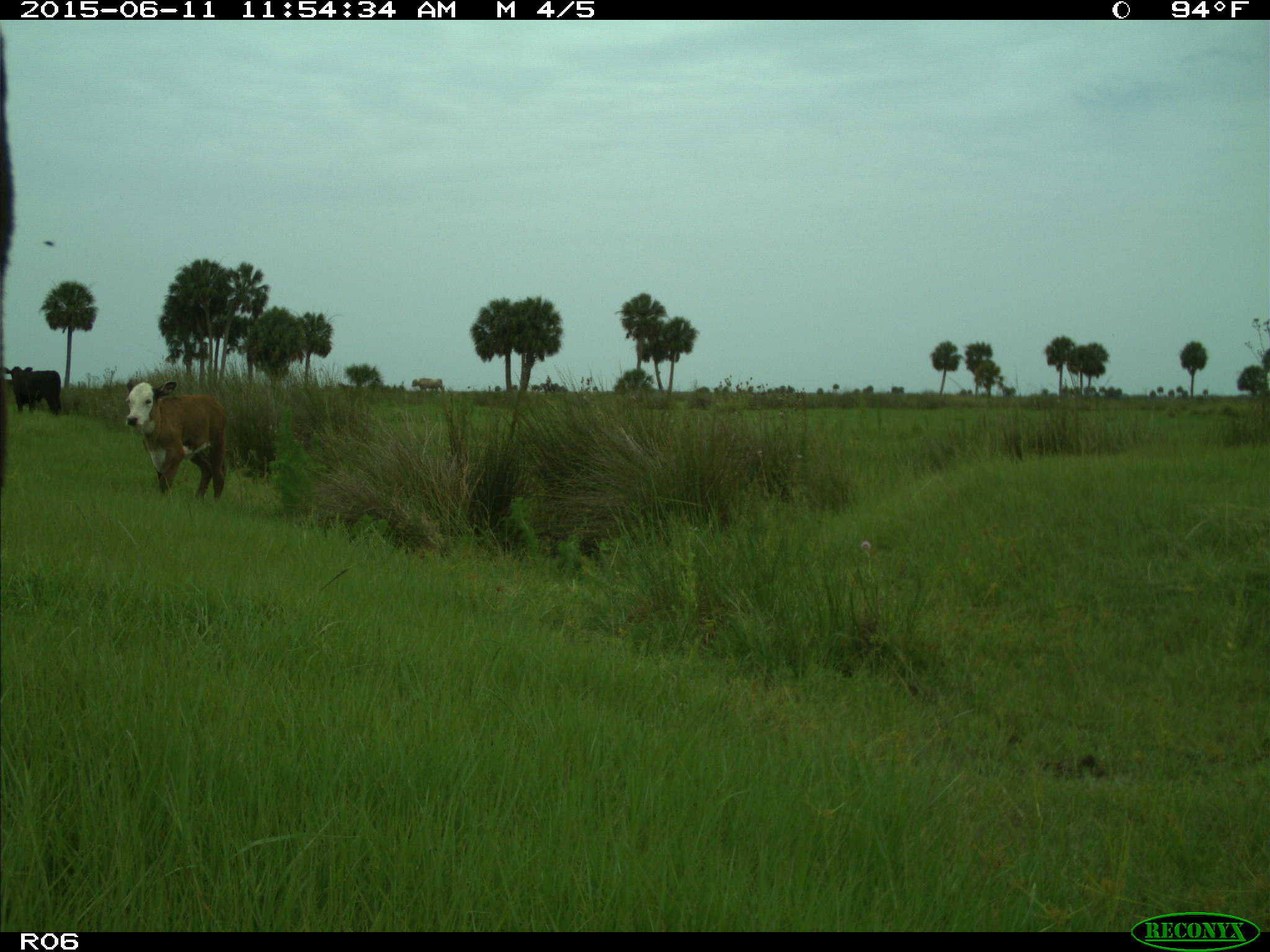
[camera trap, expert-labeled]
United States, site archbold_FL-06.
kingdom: Animalia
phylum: Chordata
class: Mammalia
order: Artiodactyla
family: Bovidae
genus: Bos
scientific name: Bos taurus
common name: domestic cow